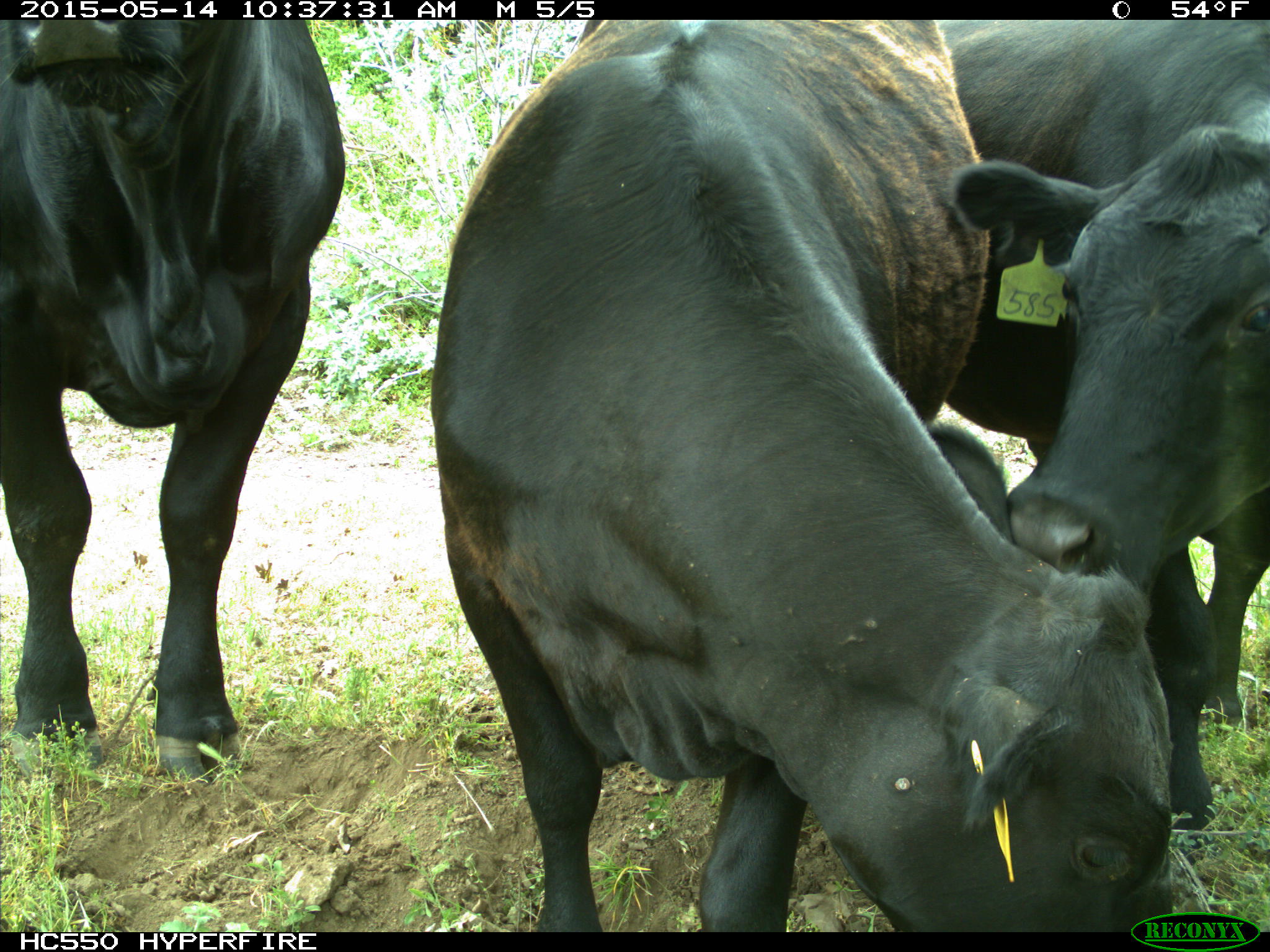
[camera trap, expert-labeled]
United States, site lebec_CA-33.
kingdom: Animalia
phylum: Chordata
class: Mammalia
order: Artiodactyla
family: Bovidae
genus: Bos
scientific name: Bos taurus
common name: domestic cow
Bos taurus (domestic cow).